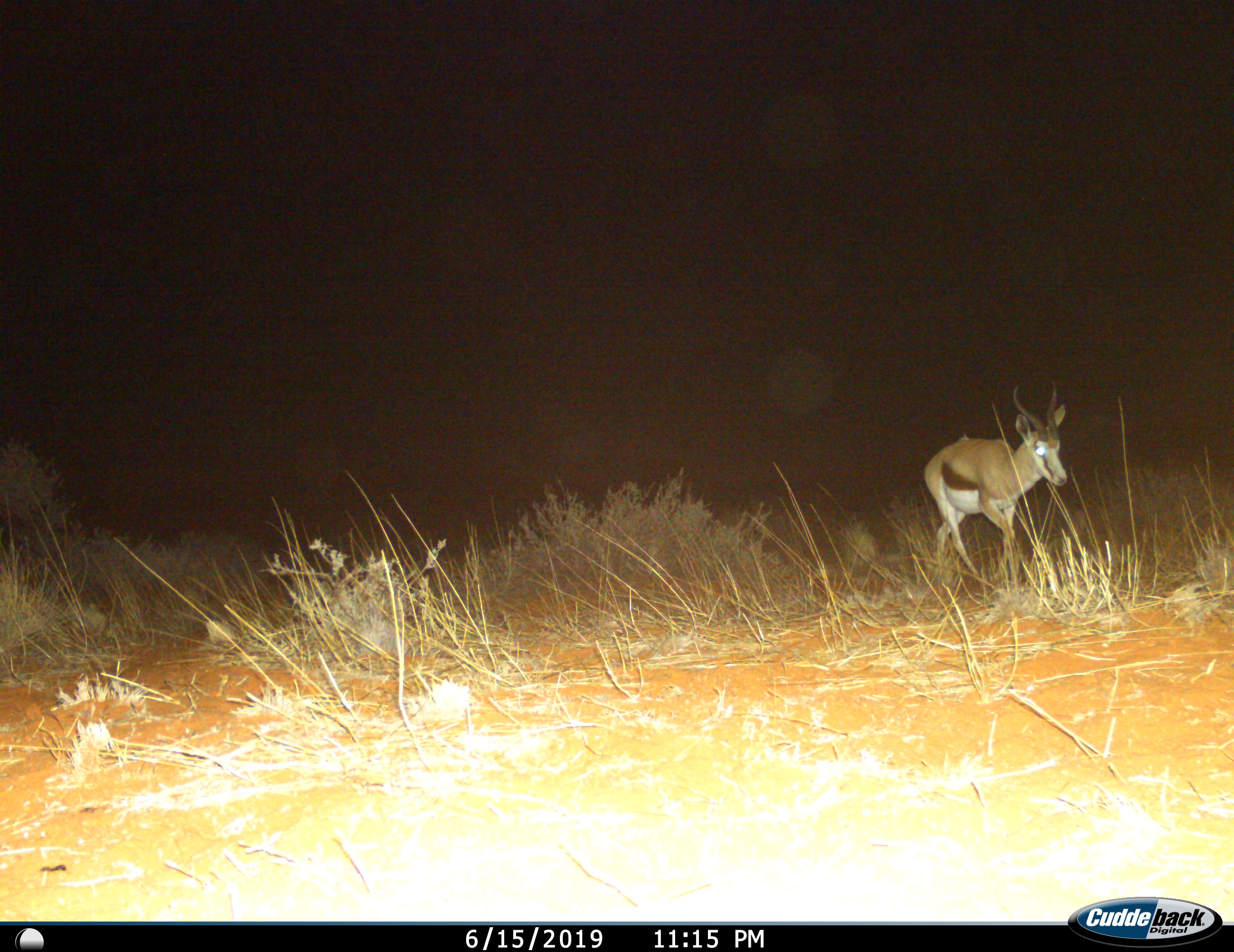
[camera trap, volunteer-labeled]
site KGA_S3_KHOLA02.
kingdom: Animalia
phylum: Chordata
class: Mammalia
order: Artiodactyla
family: Bovidae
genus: Antidorcas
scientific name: Antidorcas marsupialis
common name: springbok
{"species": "springbok (Antidorcas marsupialis)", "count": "1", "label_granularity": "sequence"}